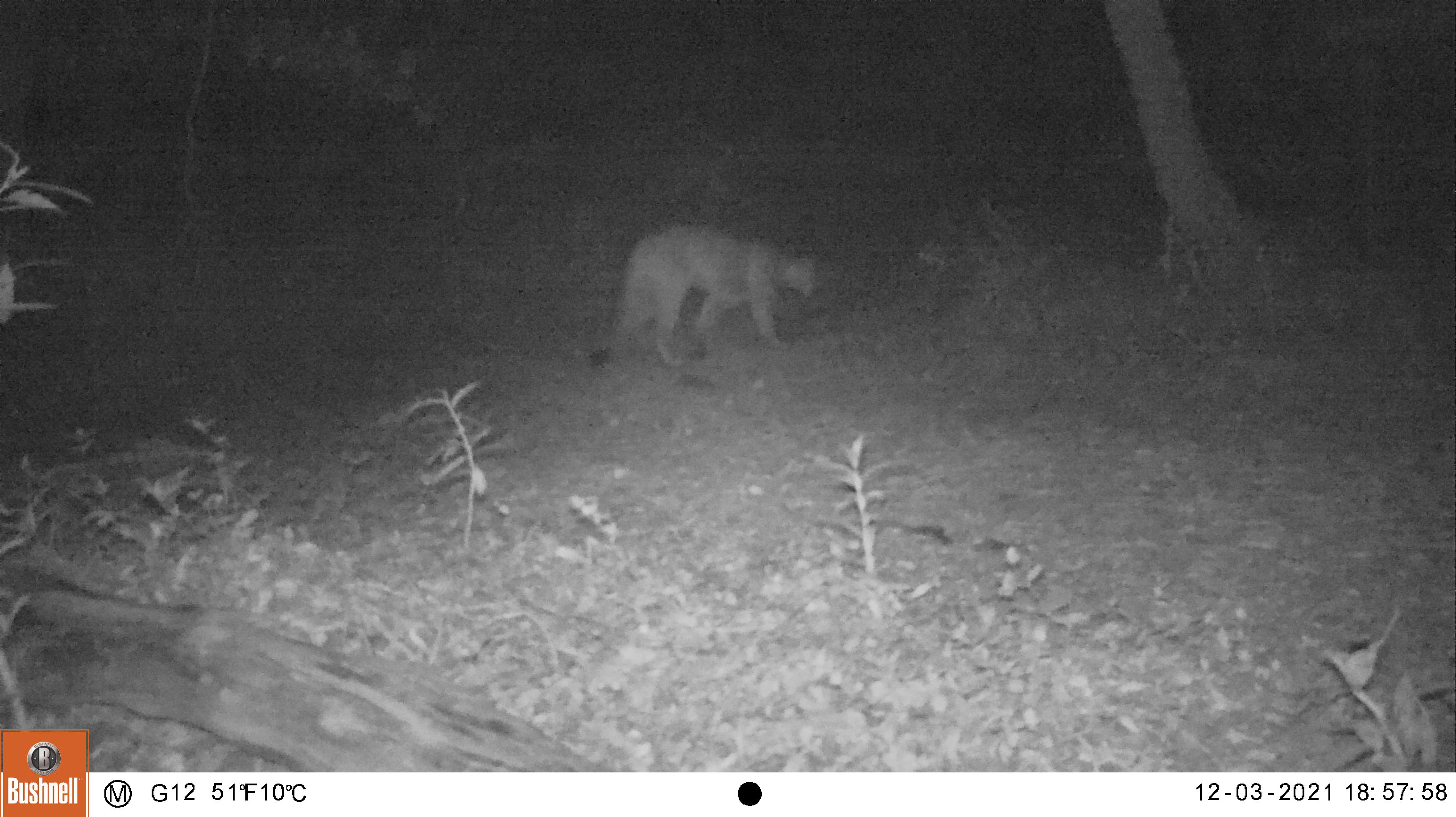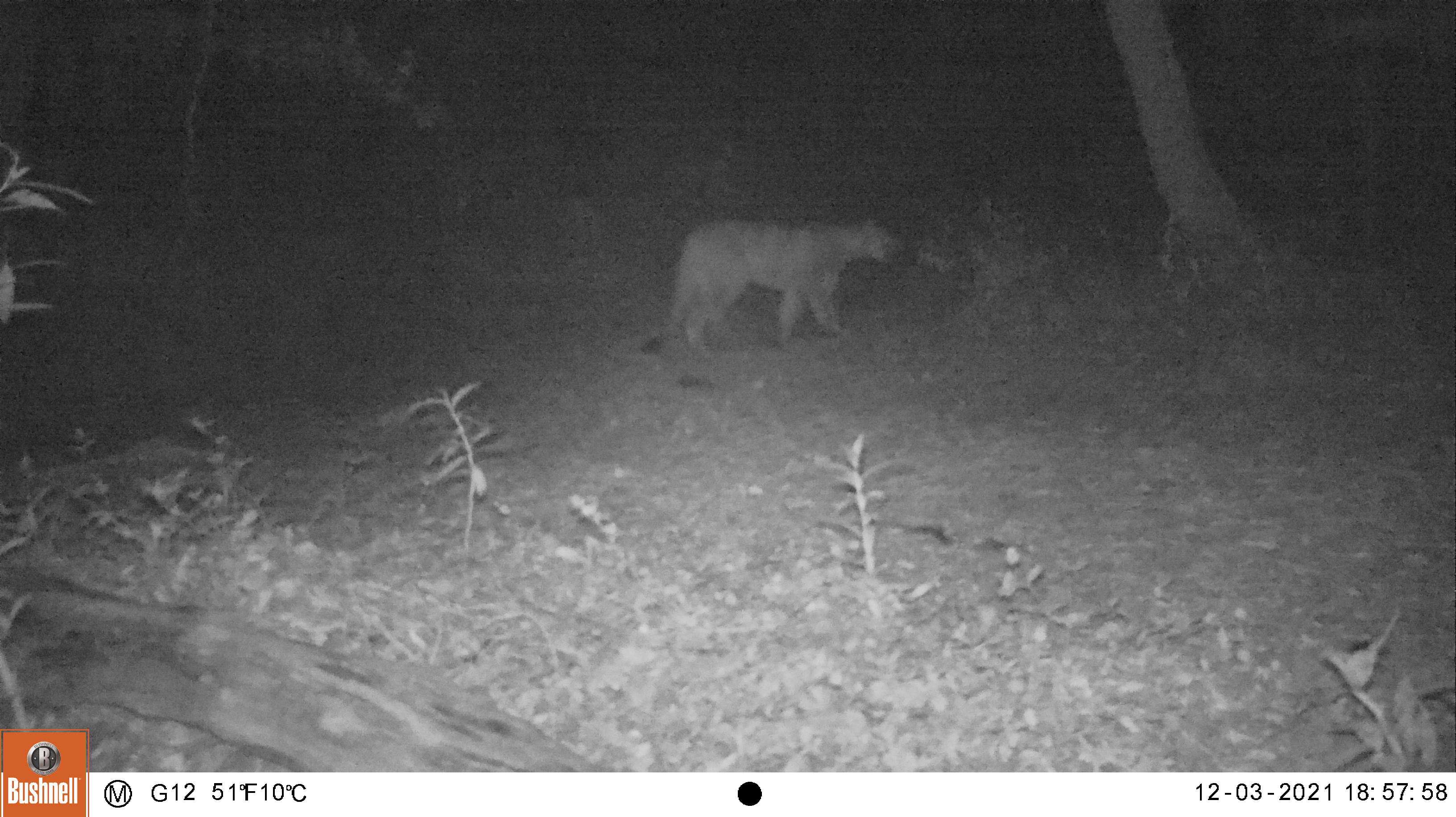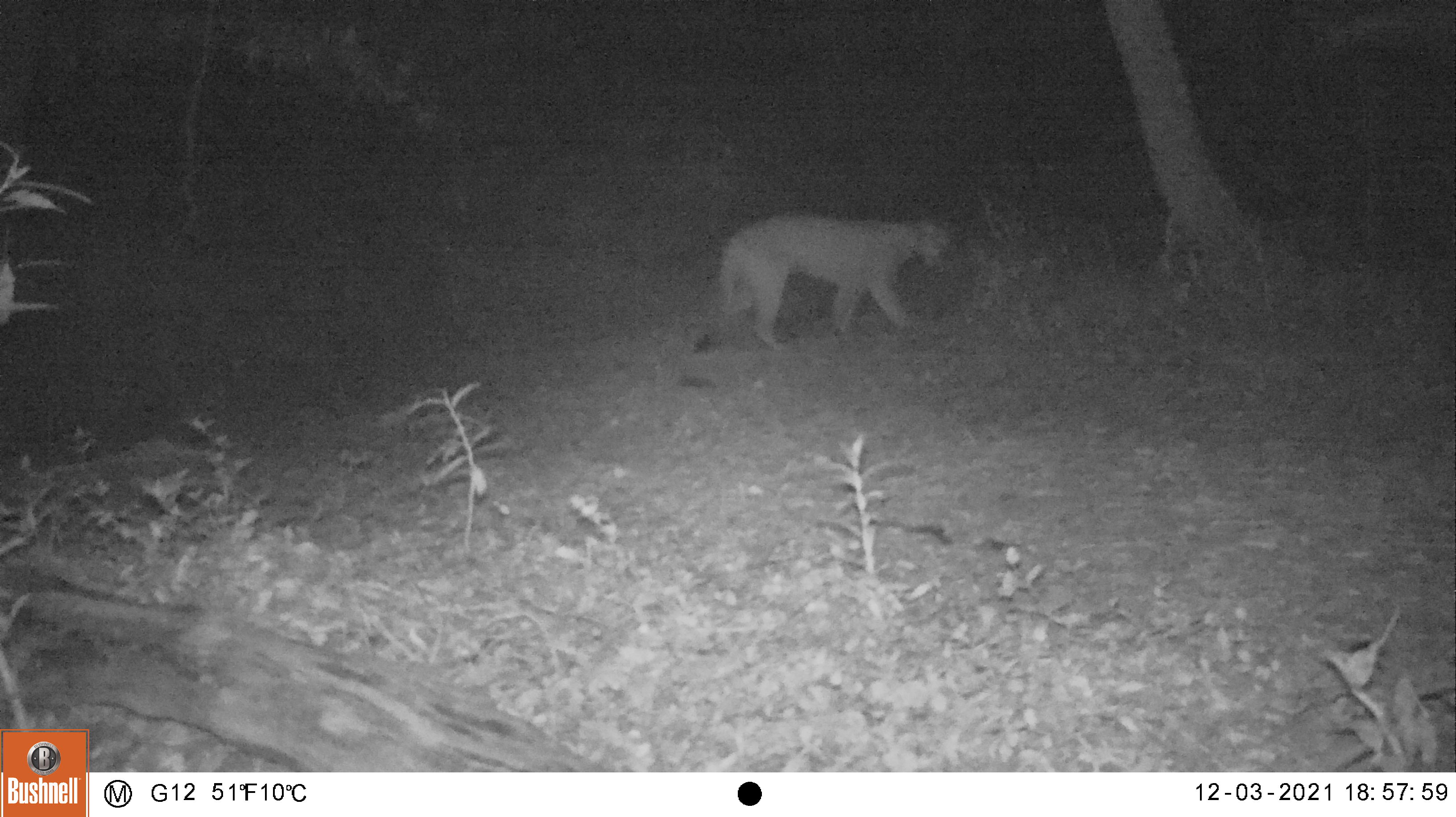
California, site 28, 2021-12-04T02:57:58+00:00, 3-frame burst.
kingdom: Animalia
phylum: Chordata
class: Mammalia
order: Carnivora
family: Felidae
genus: Puma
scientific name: Puma concolor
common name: puma